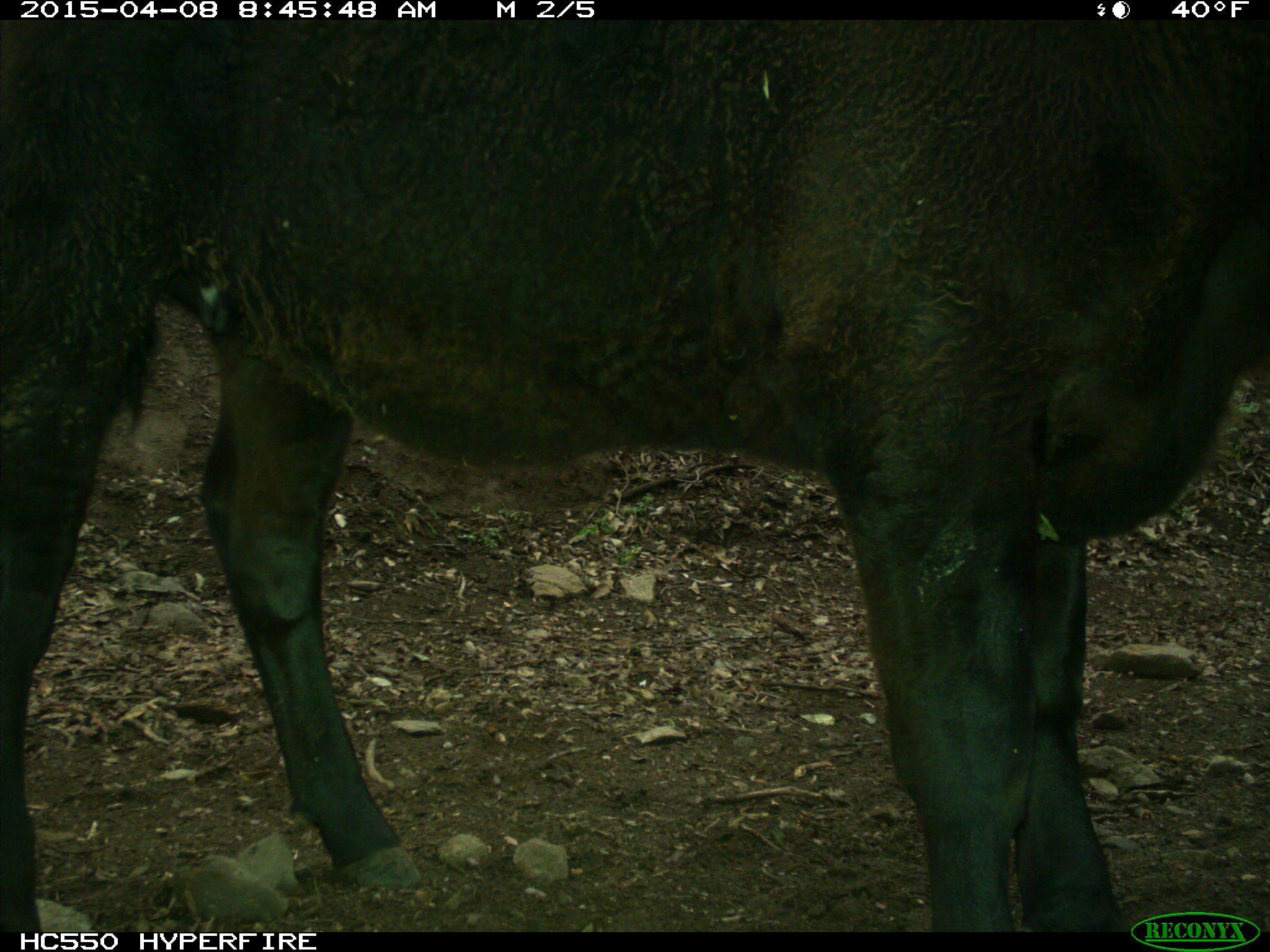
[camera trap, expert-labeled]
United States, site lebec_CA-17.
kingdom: Animalia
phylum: Chordata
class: Mammalia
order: Artiodactyla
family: Bovidae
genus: Bos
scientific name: Bos taurus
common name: domestic cow